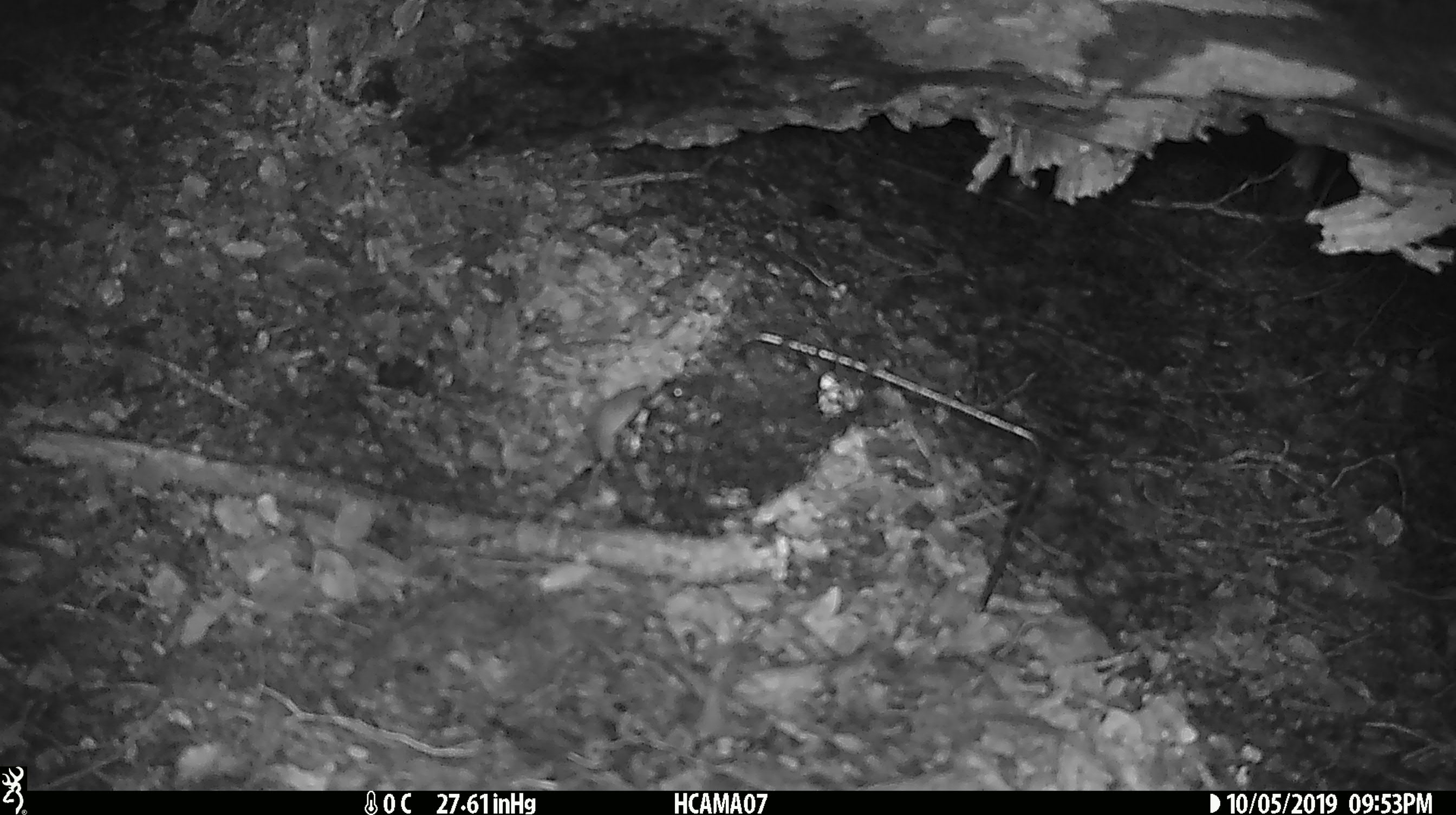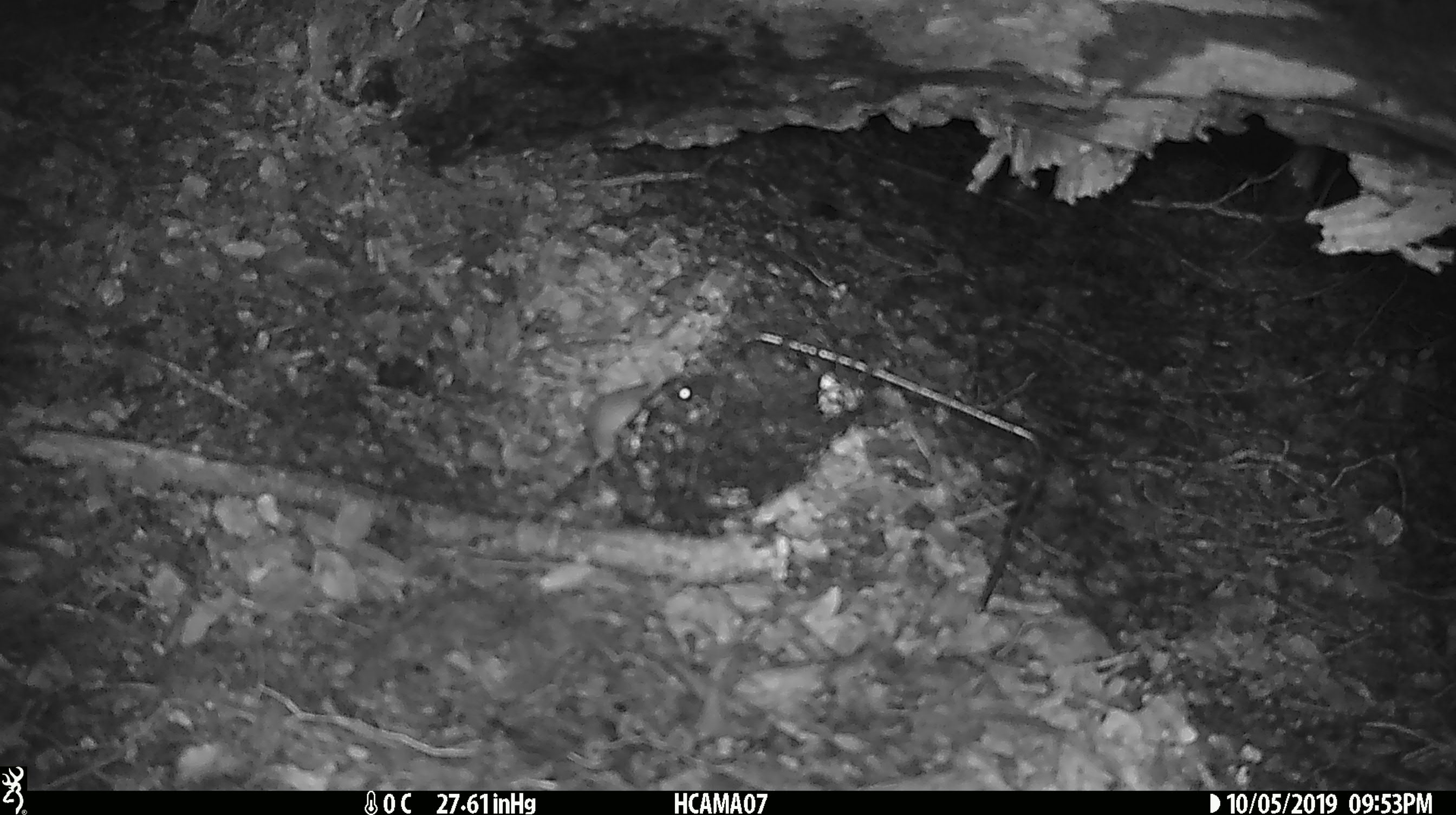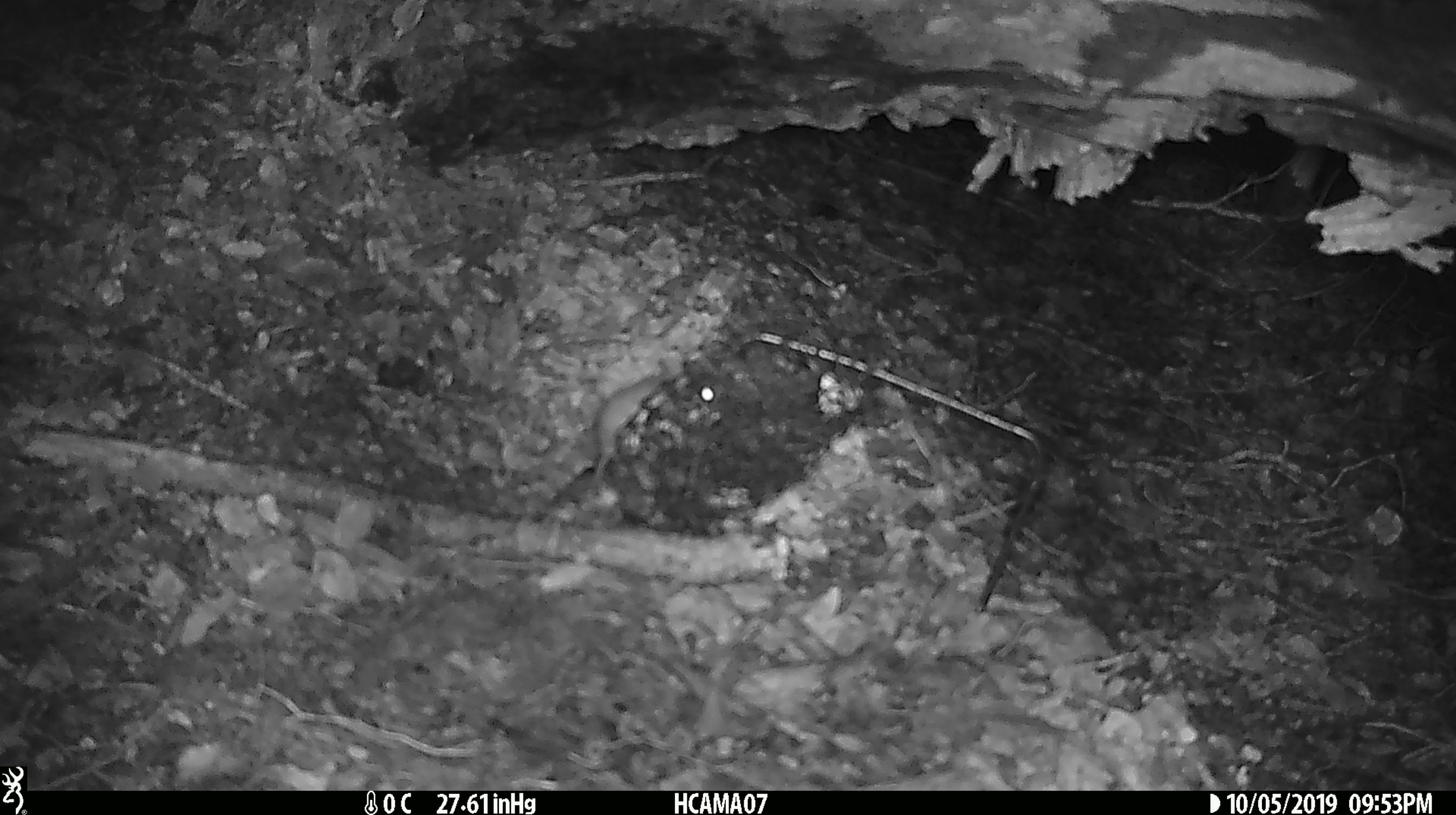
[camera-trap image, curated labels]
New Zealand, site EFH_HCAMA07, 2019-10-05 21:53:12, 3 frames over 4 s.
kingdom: Animalia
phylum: Chordata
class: Mammalia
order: Rodentia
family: Muridae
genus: Mus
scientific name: Mus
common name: mouse